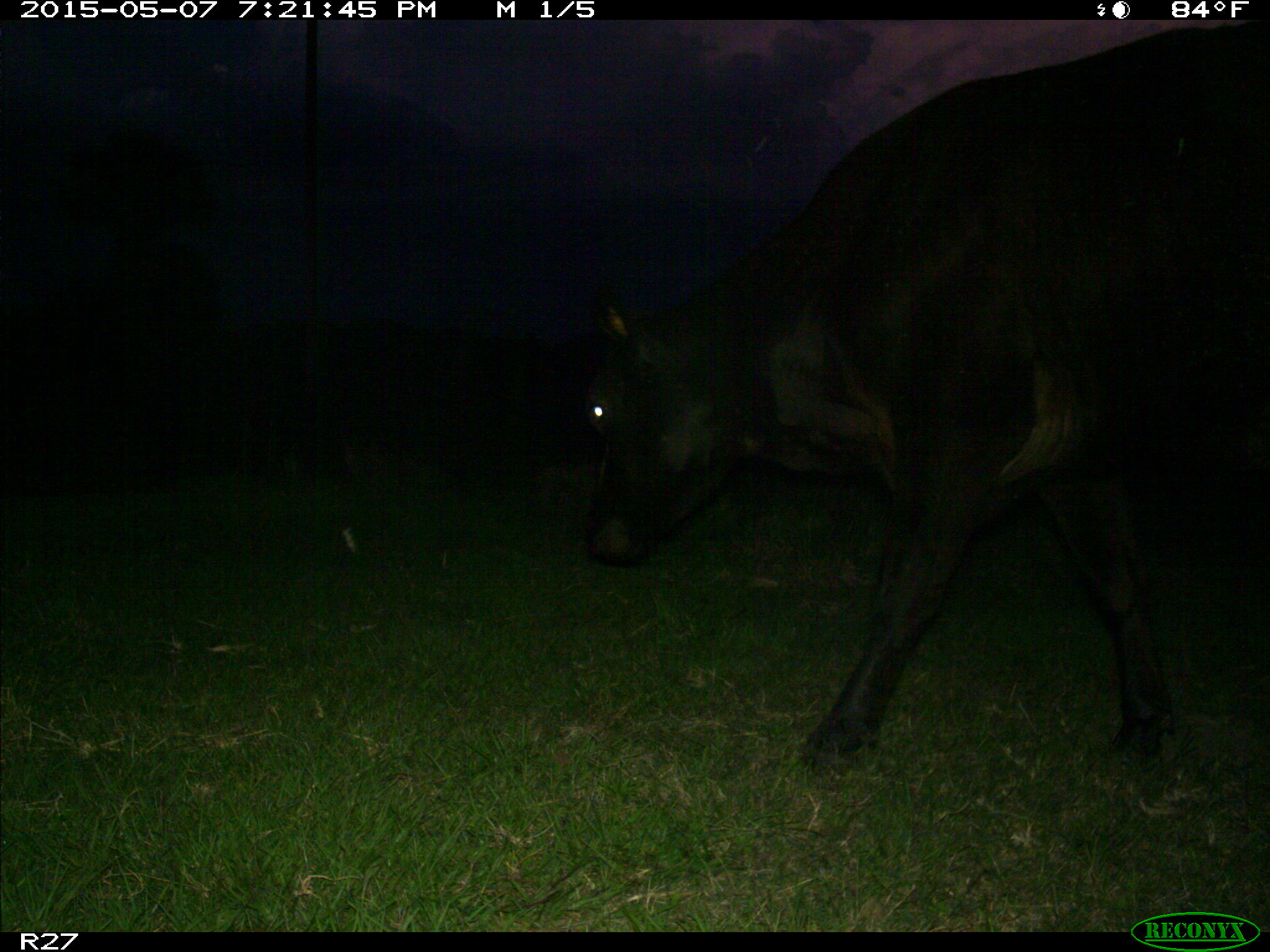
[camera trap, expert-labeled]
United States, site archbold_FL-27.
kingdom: Animalia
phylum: Chordata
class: Mammalia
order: Artiodactyla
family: Bovidae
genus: Bos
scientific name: Bos taurus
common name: domestic cow